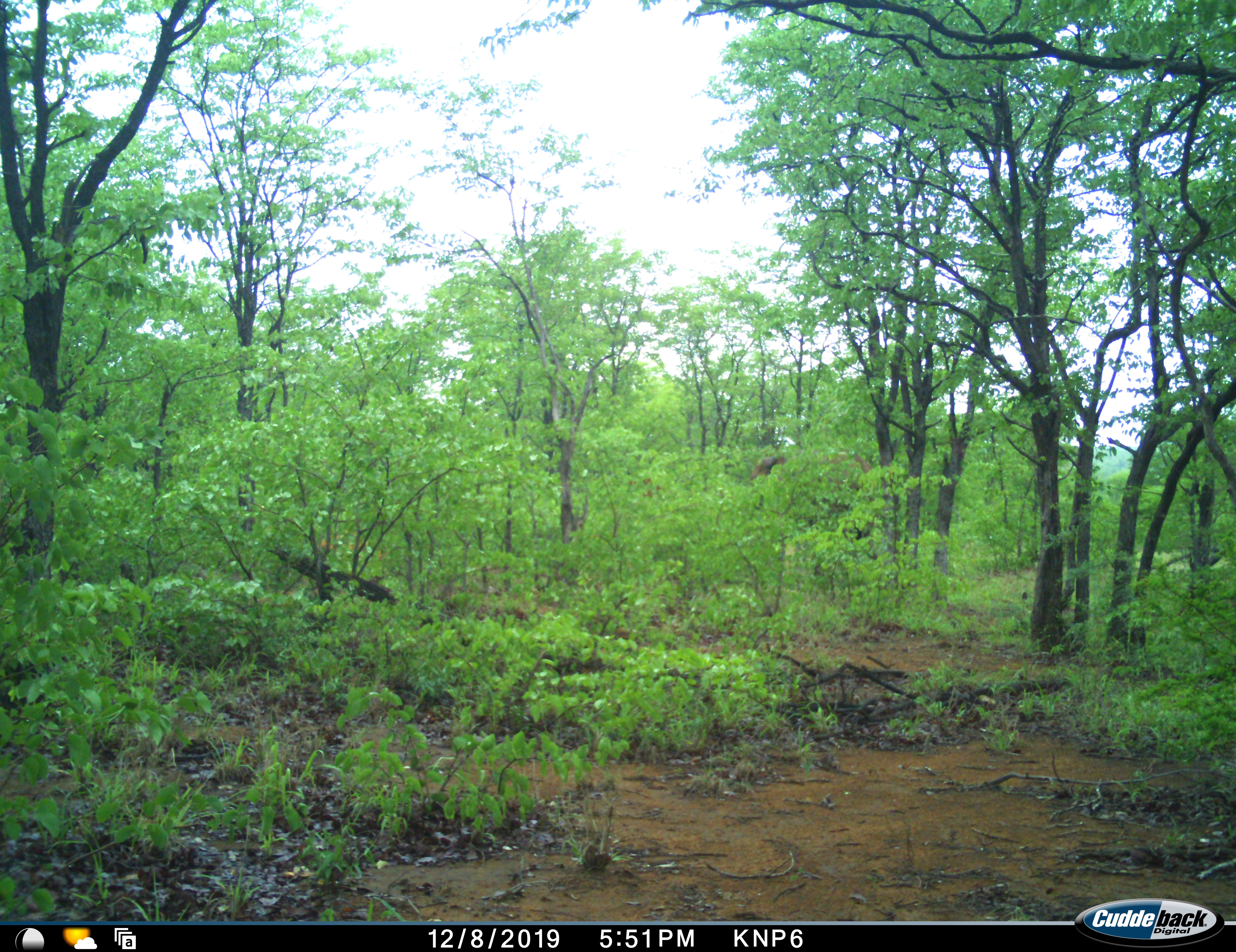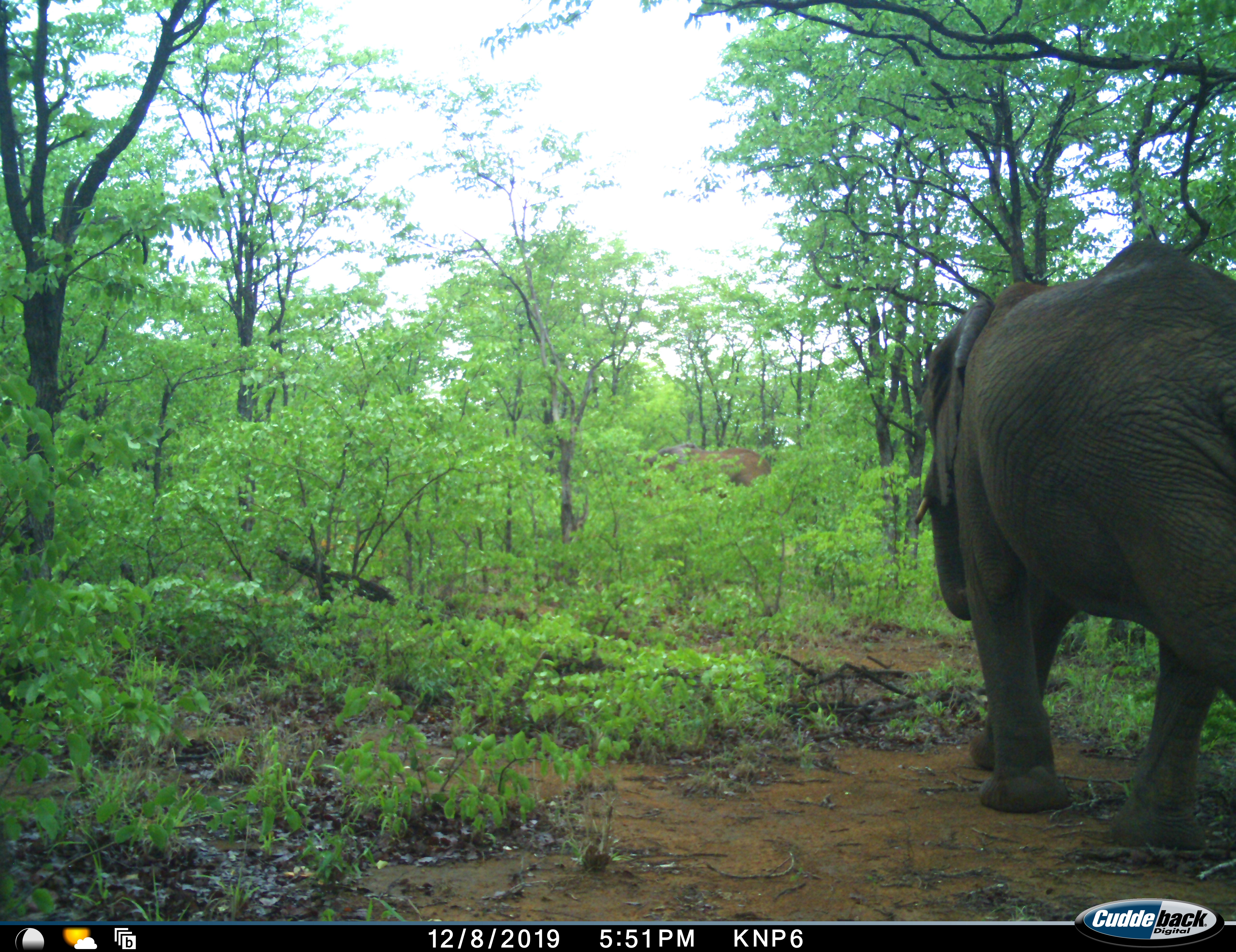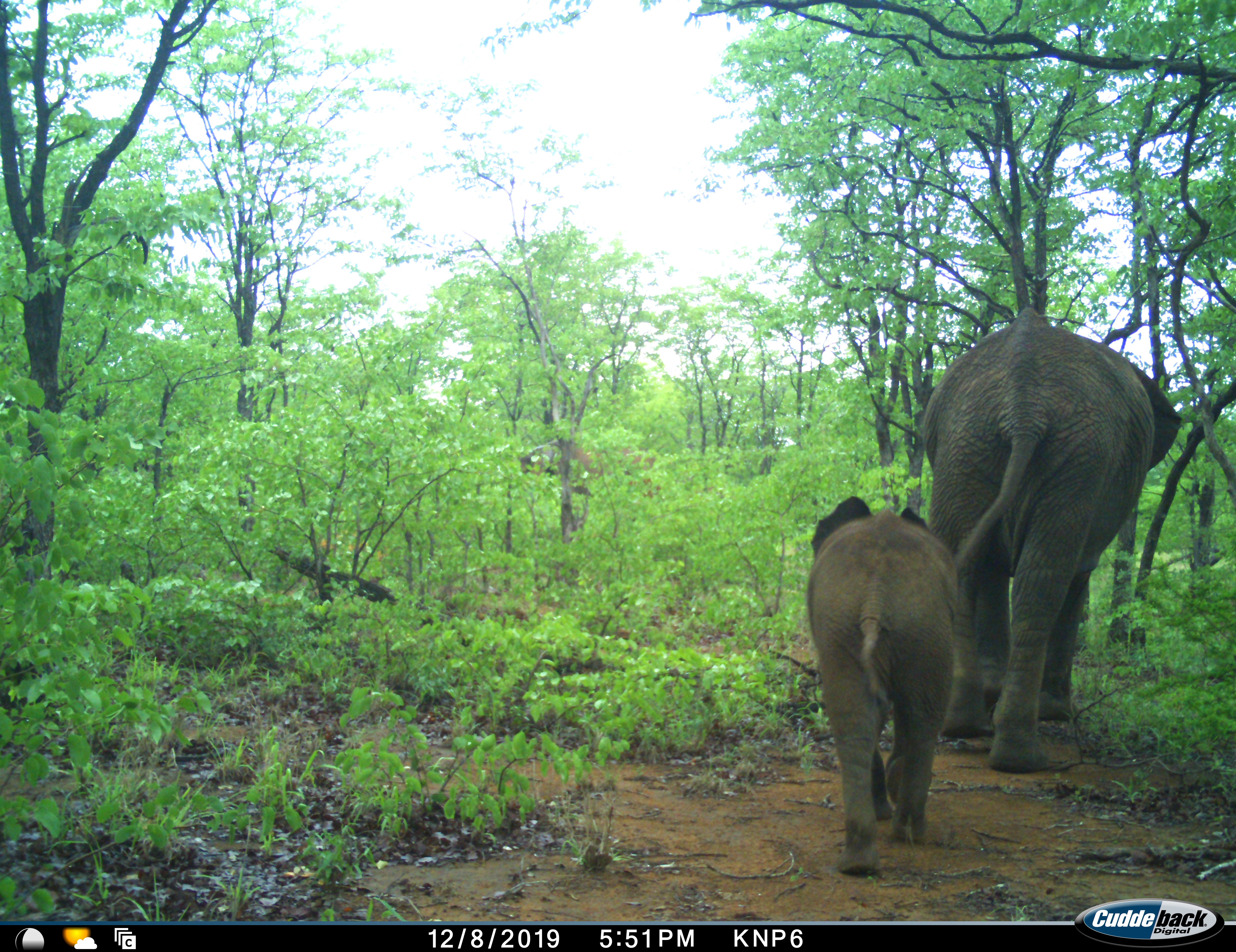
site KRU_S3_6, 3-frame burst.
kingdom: Animalia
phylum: Chordata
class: Mammalia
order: Proboscidea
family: Elephantidae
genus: Loxodonta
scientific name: Loxodonta africana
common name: african bush elephant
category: elephant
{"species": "elephant (african bush elephant) (Loxodonta africana)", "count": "3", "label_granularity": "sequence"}